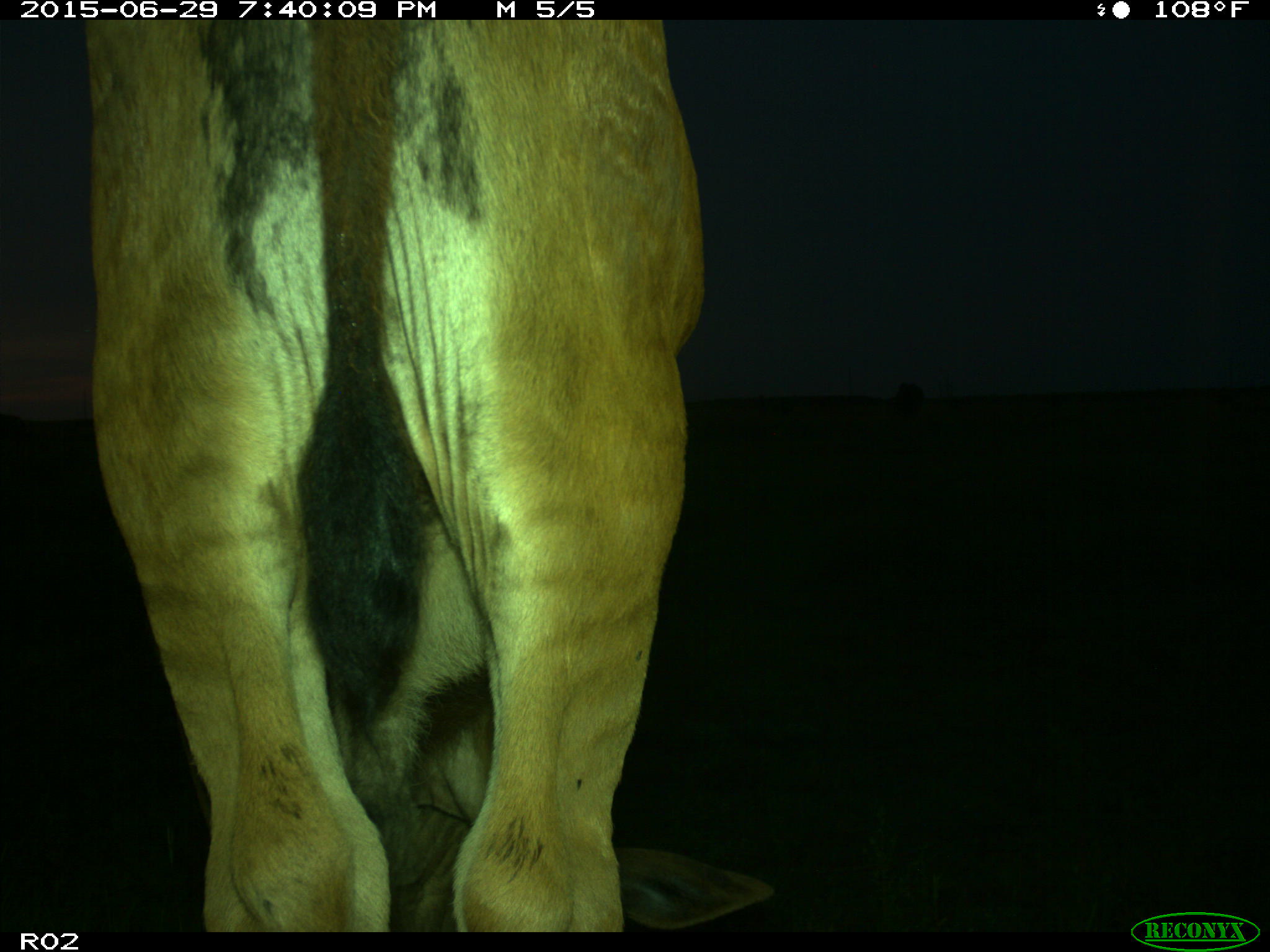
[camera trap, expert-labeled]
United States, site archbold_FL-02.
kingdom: Animalia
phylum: Chordata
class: Mammalia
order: Artiodactyla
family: Bovidae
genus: Bos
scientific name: Bos taurus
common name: domestic cow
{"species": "Bos taurus (domestic cow)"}